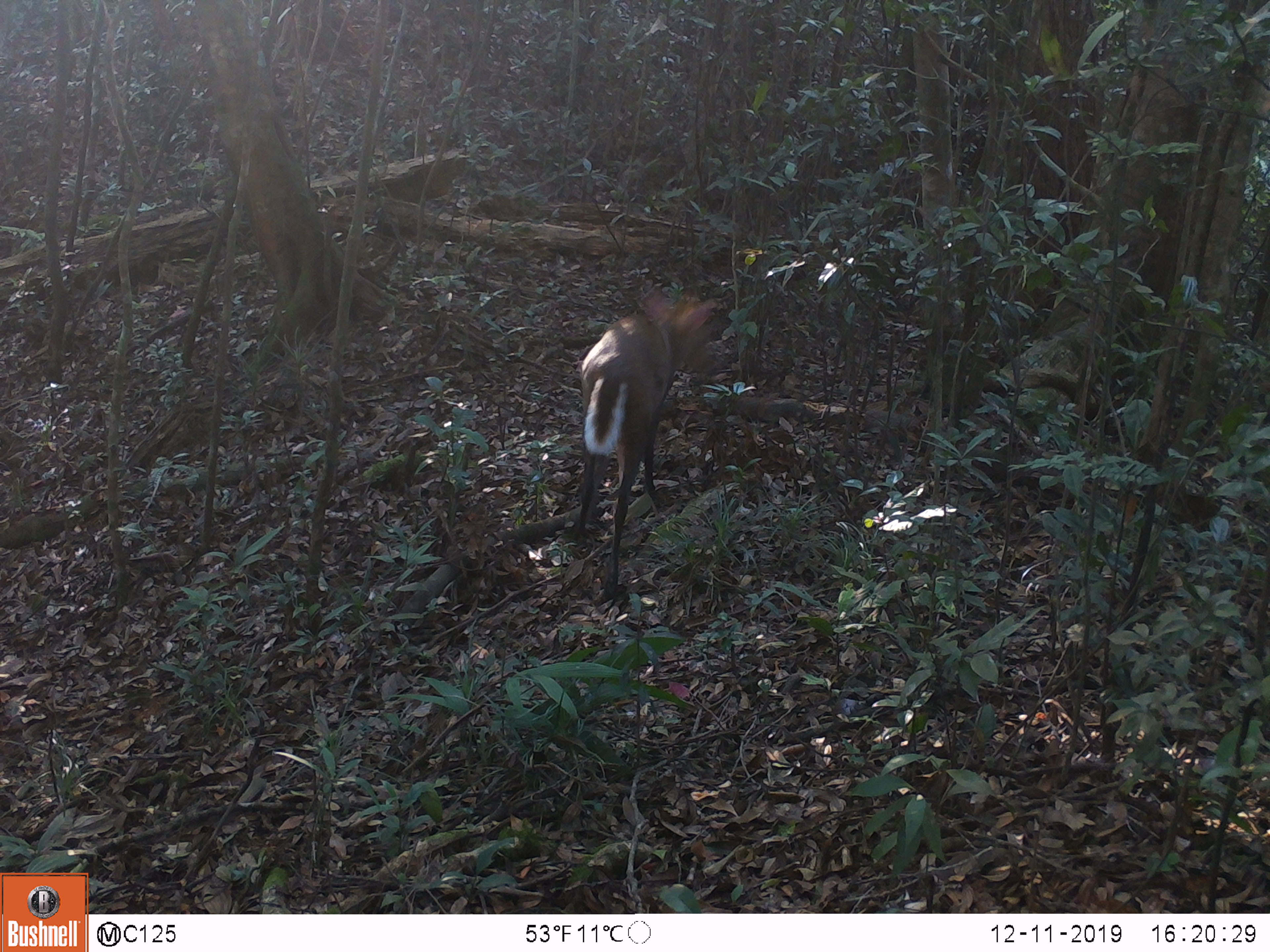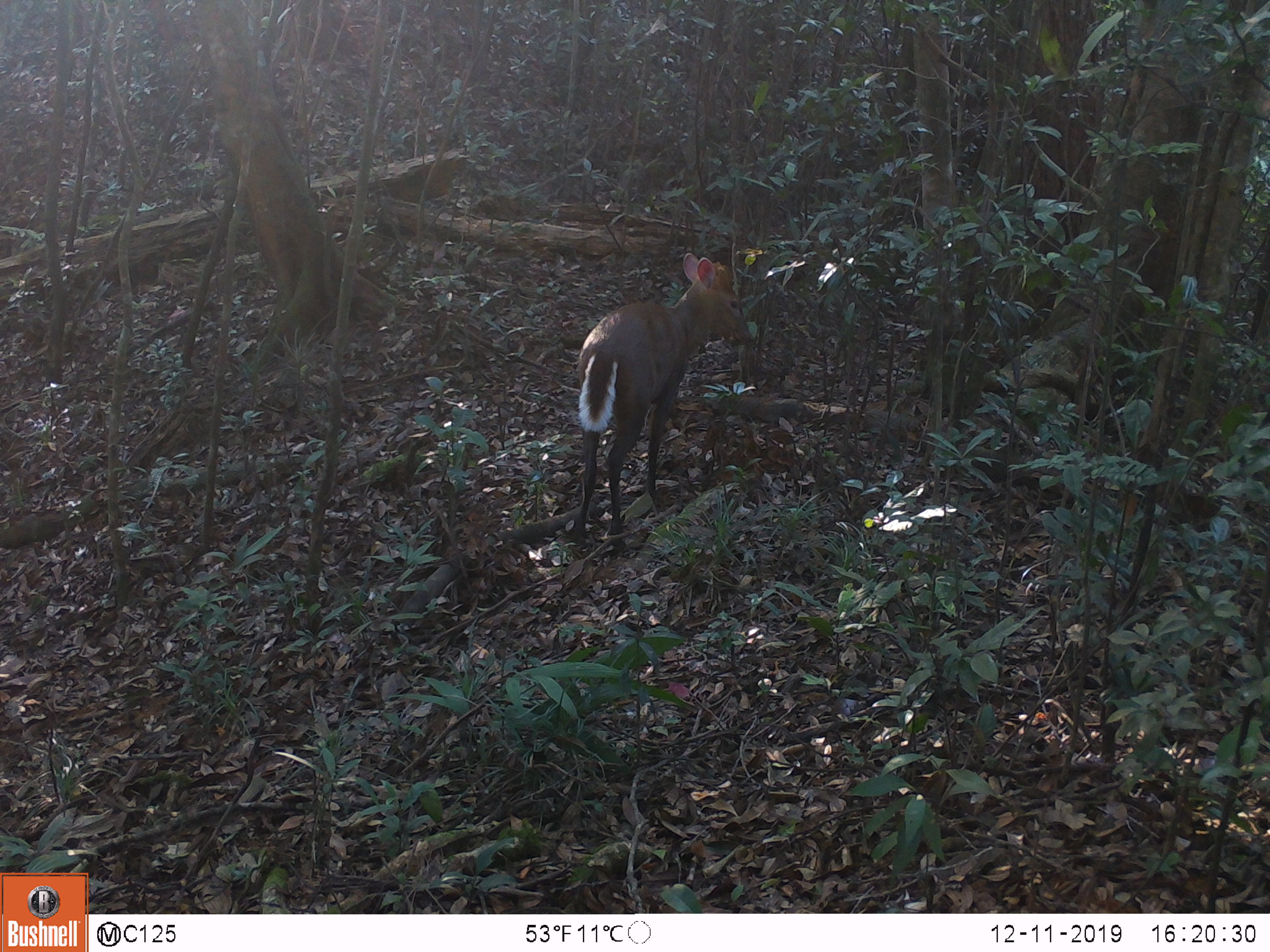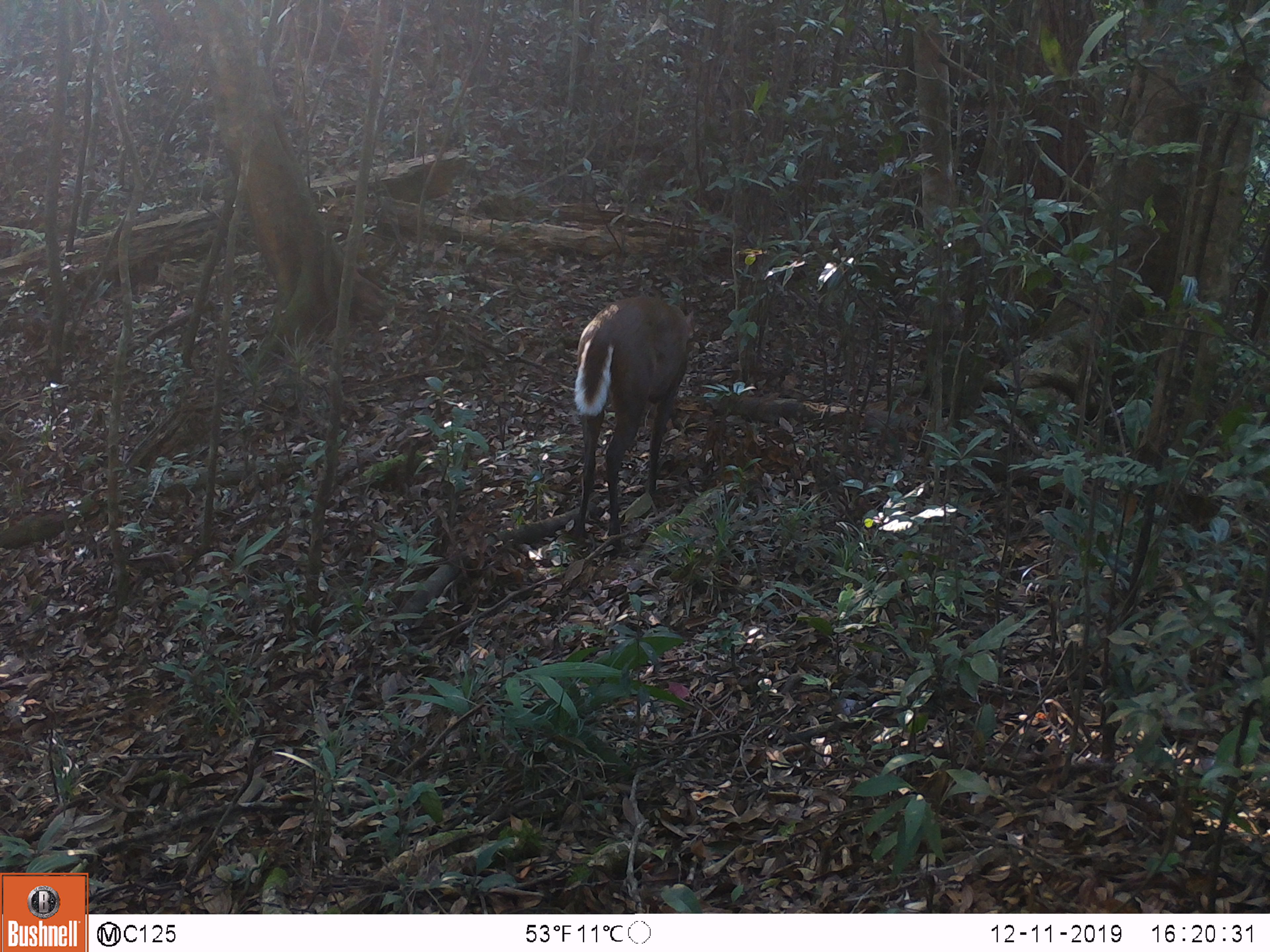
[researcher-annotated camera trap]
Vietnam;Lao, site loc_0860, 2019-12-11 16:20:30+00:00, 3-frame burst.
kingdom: Animalia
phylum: Chordata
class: Mammalia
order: Artiodactyla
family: Cervidae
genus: Muntiacus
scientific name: Muntiacus rooseveltorum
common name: roosevelt's muntjac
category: roosevelts muntjac group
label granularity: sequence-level